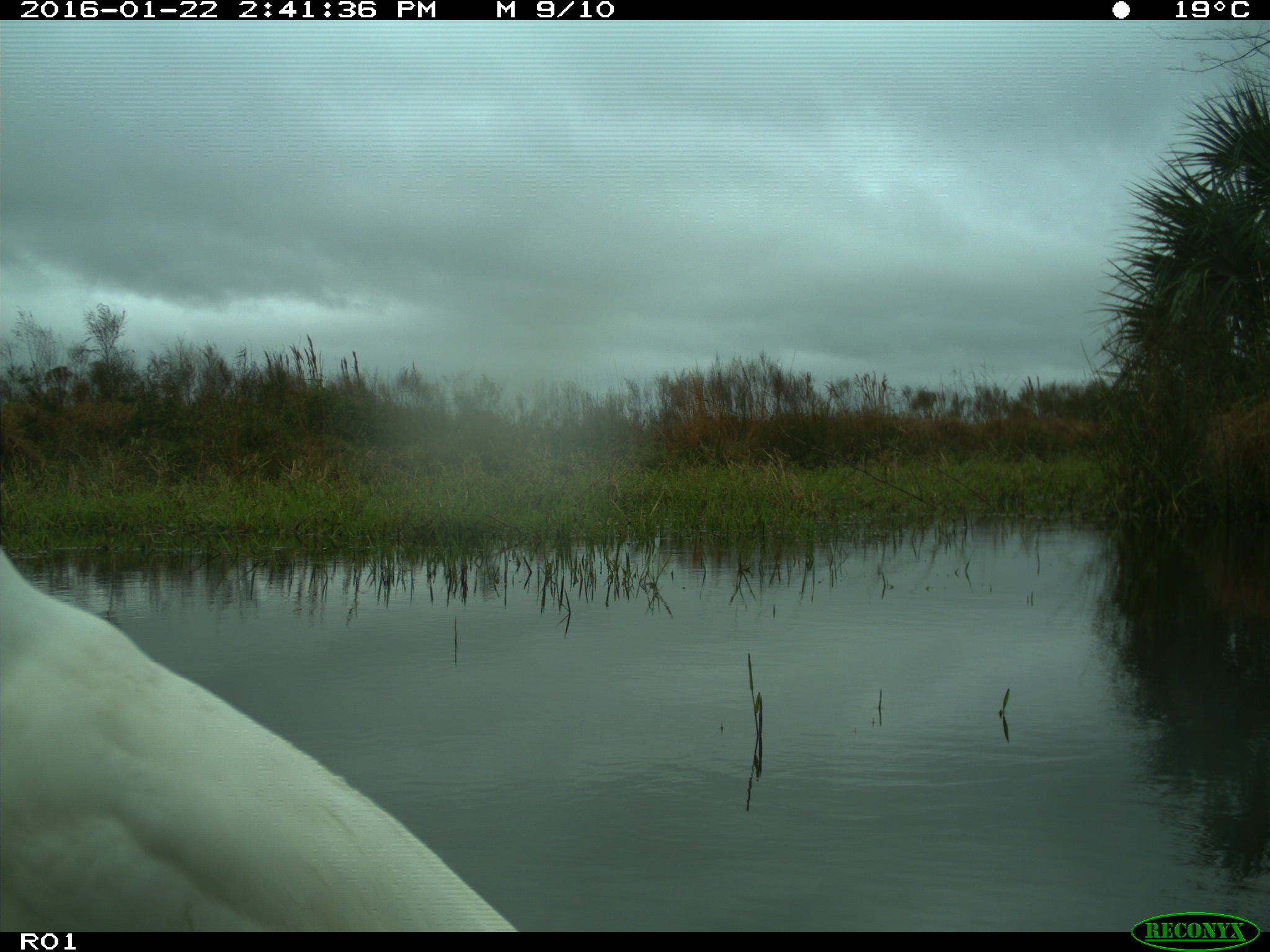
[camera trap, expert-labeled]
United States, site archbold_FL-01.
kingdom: Animalia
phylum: Chordata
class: Aves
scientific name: Aves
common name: birds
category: unidentified bird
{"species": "unidentified bird (birds) (Aves)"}